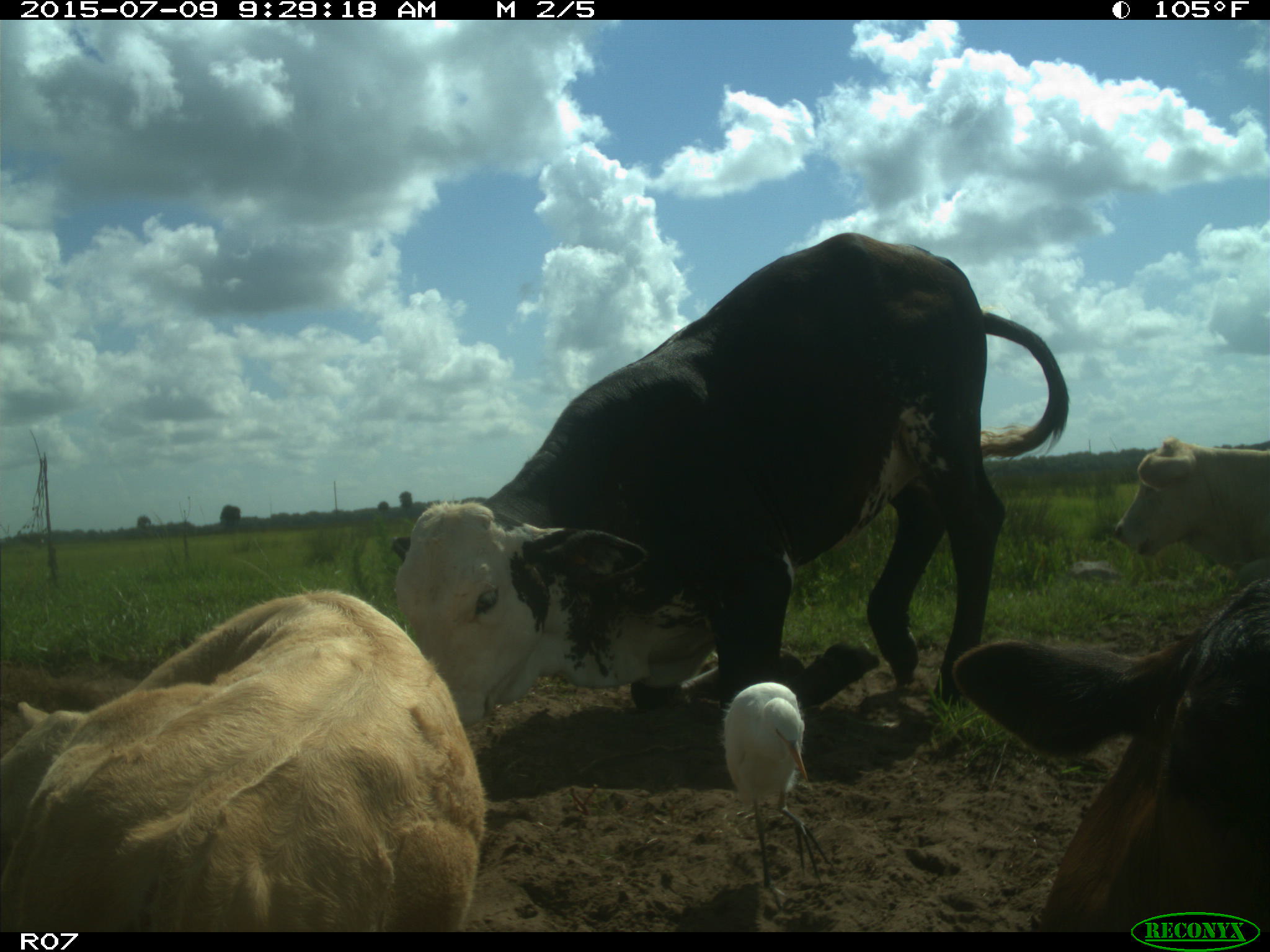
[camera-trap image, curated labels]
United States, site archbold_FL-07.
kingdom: Animalia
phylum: Chordata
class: Mammalia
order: Artiodactyla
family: Bovidae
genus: Bos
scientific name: Bos taurus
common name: domestic cow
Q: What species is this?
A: Bos taurus (domestic cow).